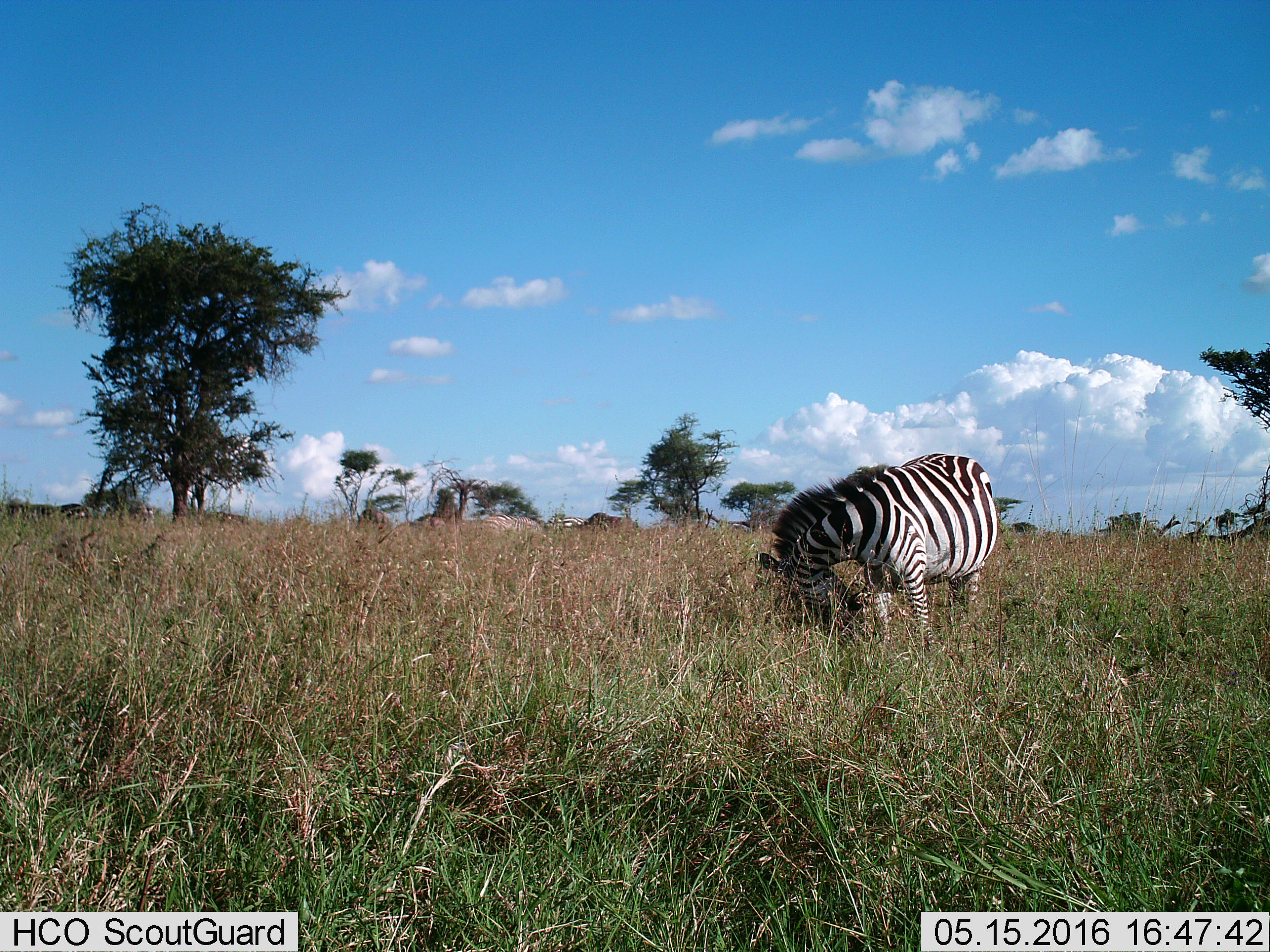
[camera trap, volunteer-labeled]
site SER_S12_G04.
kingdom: Animalia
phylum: Chordata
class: Mammalia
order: Perissodactyla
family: Equidae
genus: Equus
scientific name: Equus quagga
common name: plains zebra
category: zebraplains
Zebraplains (plains zebra) (Equus quagga), count 1. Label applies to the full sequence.